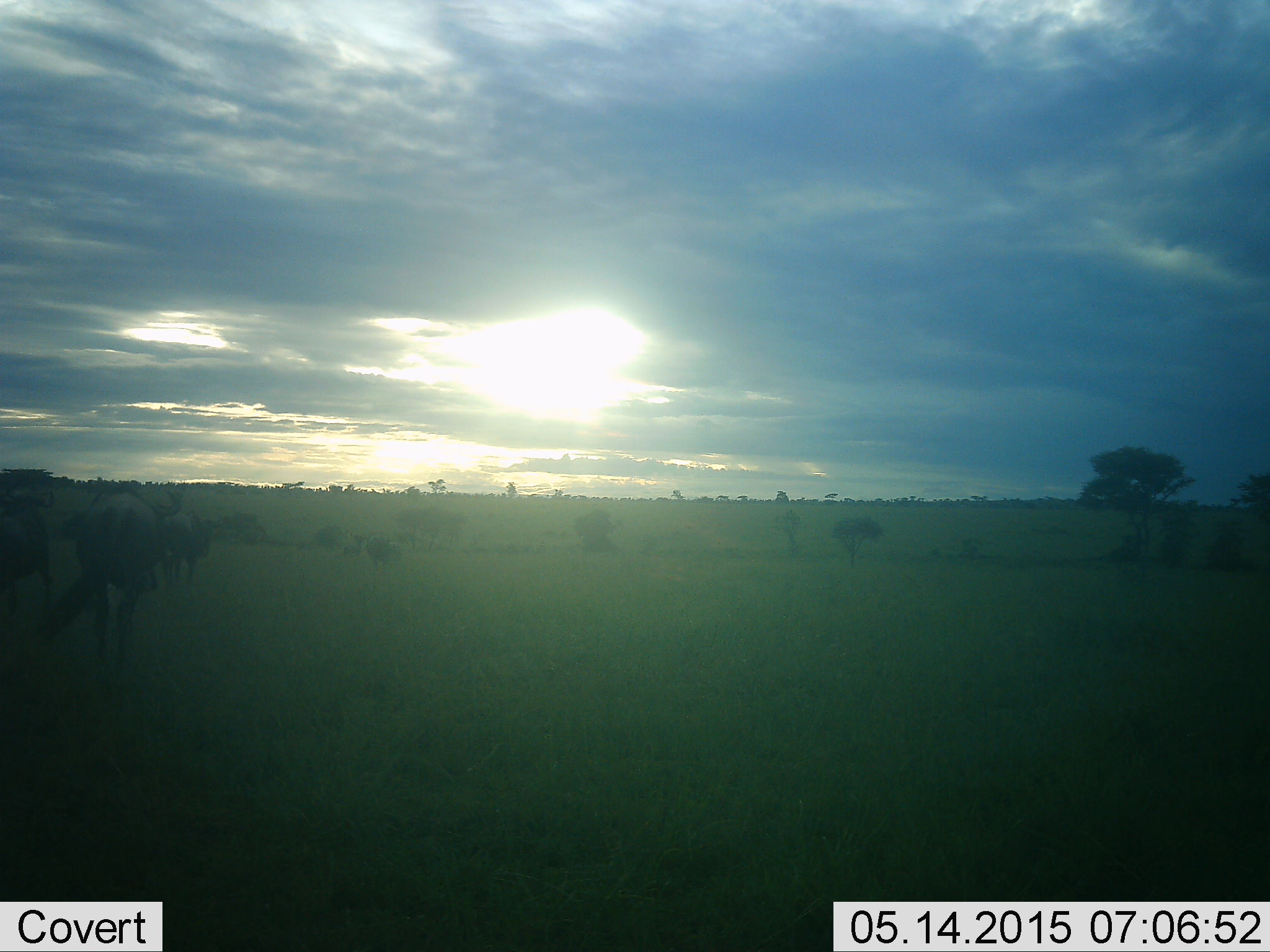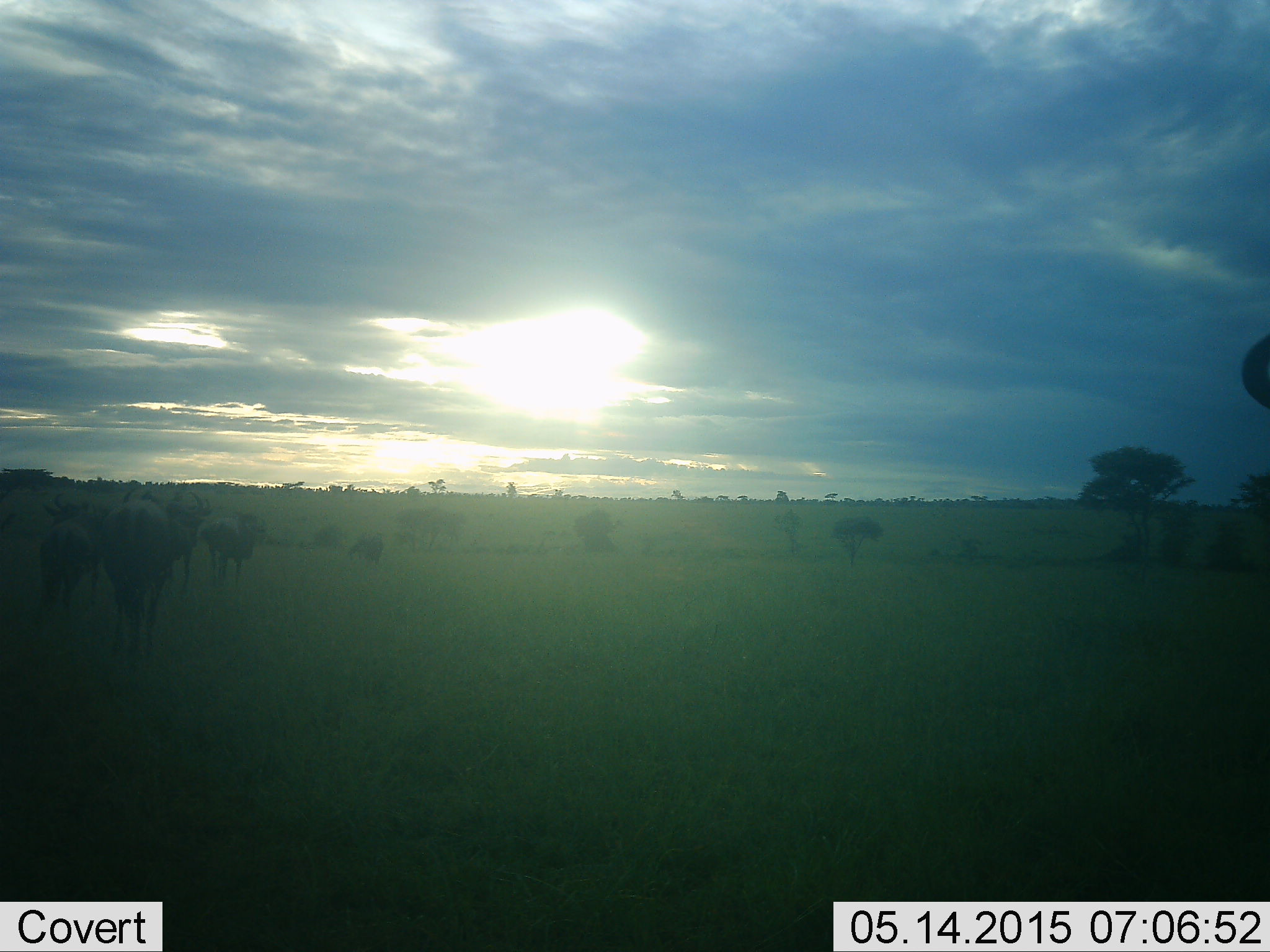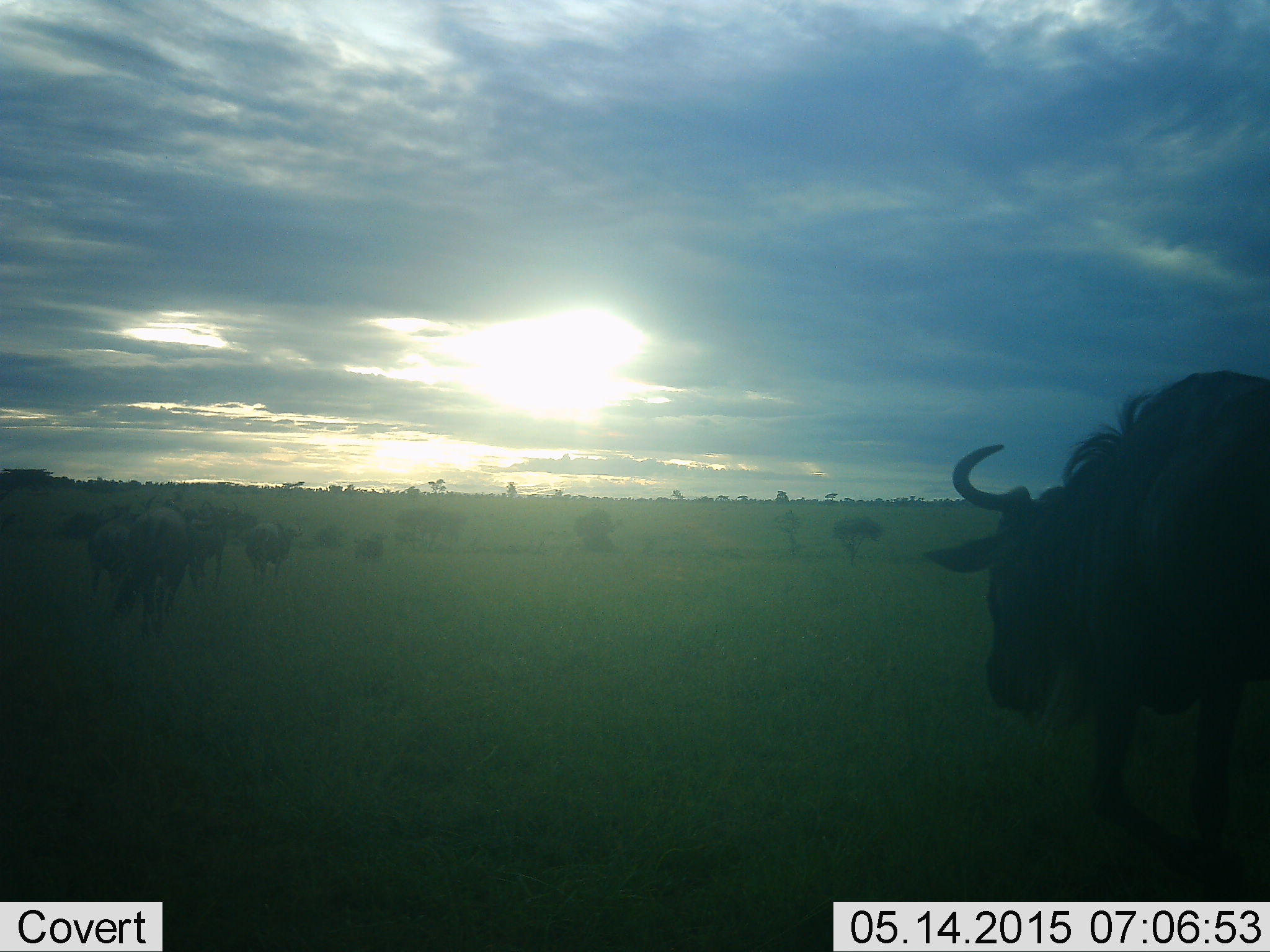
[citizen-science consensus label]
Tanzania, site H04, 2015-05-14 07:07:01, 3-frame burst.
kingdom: Animalia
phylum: Chordata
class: Mammalia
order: Artiodactyla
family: Bovidae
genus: Connochaetes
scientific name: Connochaetes taurinus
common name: blue wildebeest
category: wildebeest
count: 6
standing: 10%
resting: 0%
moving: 100%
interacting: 0%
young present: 0%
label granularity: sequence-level